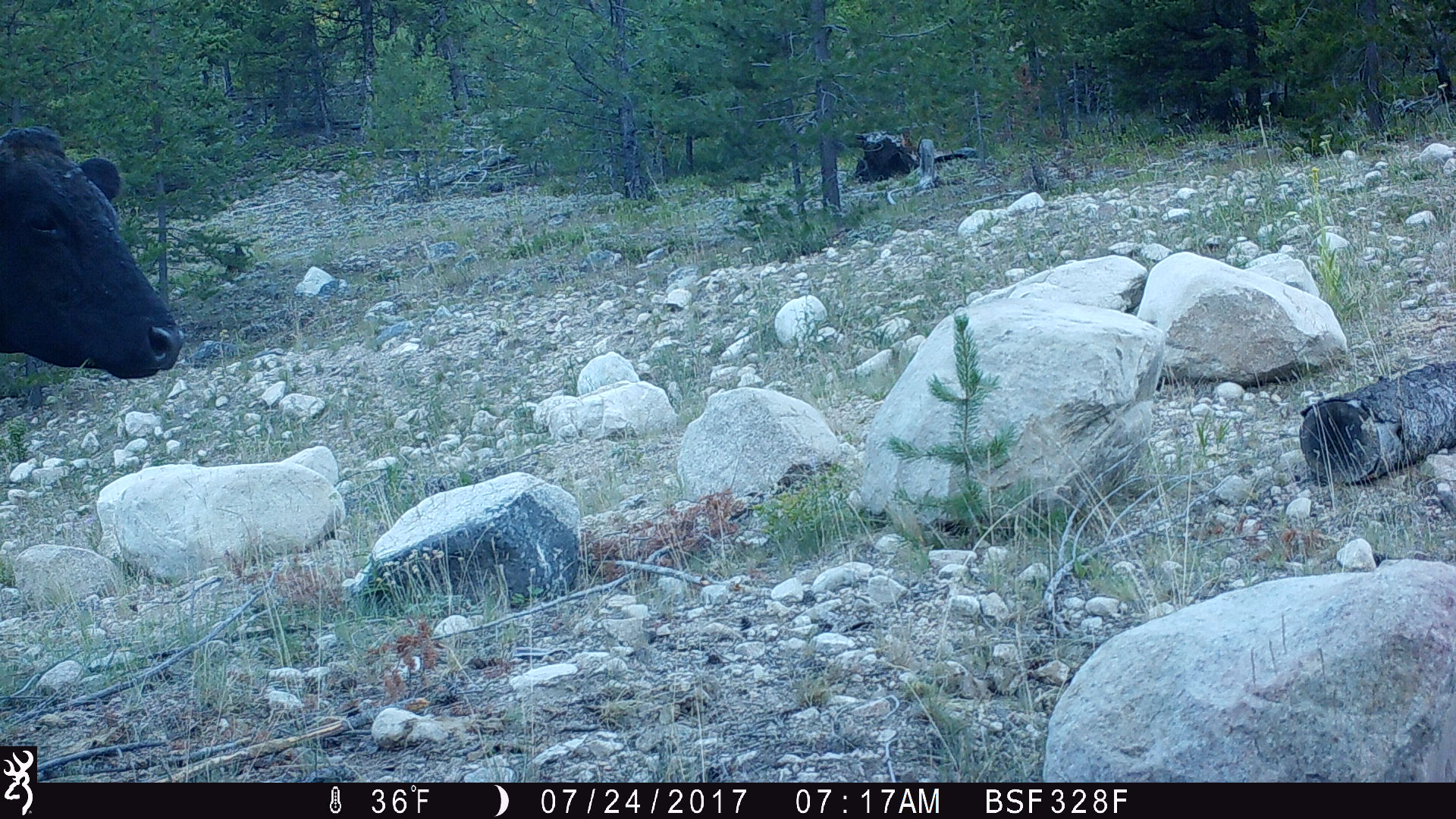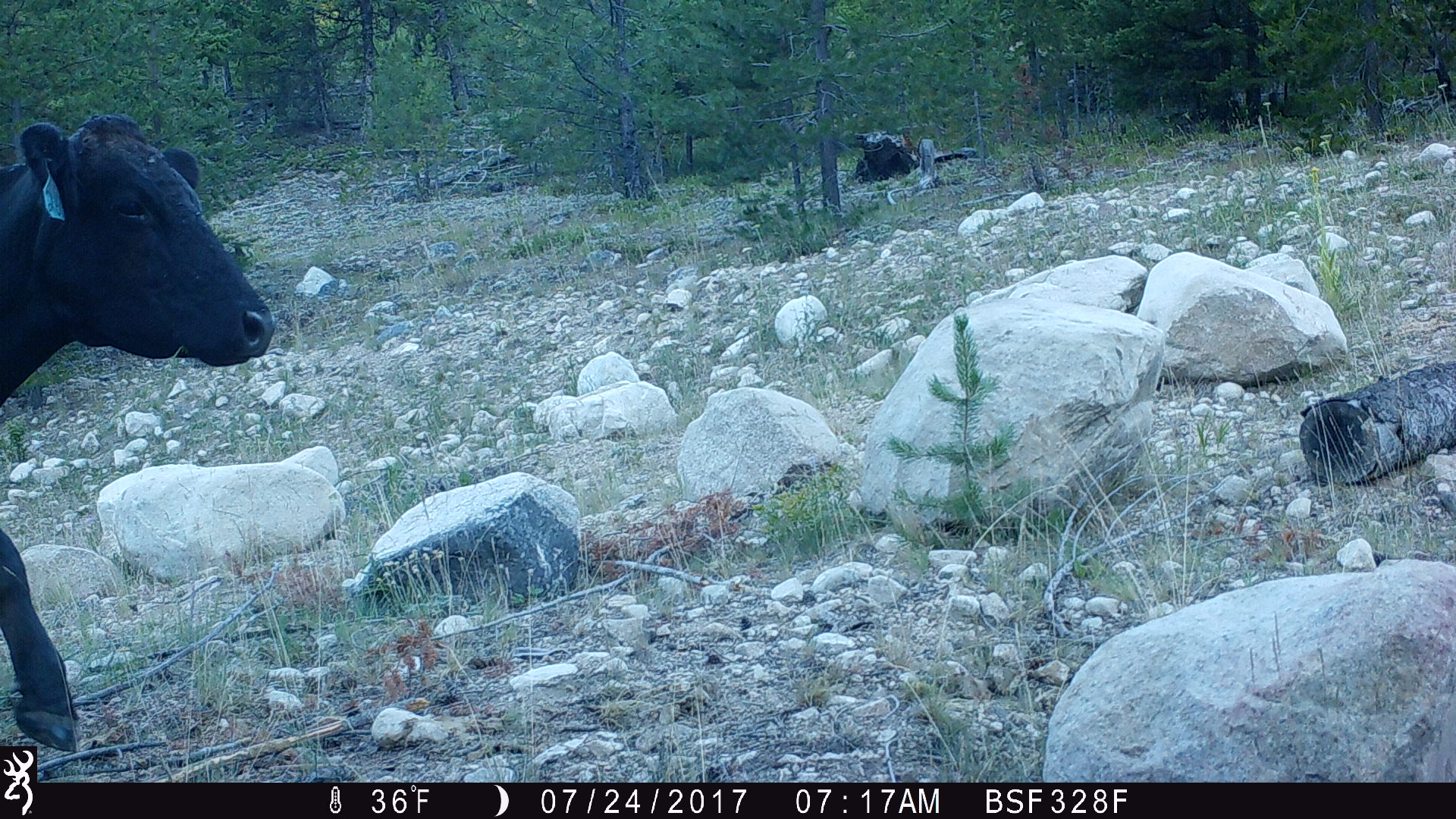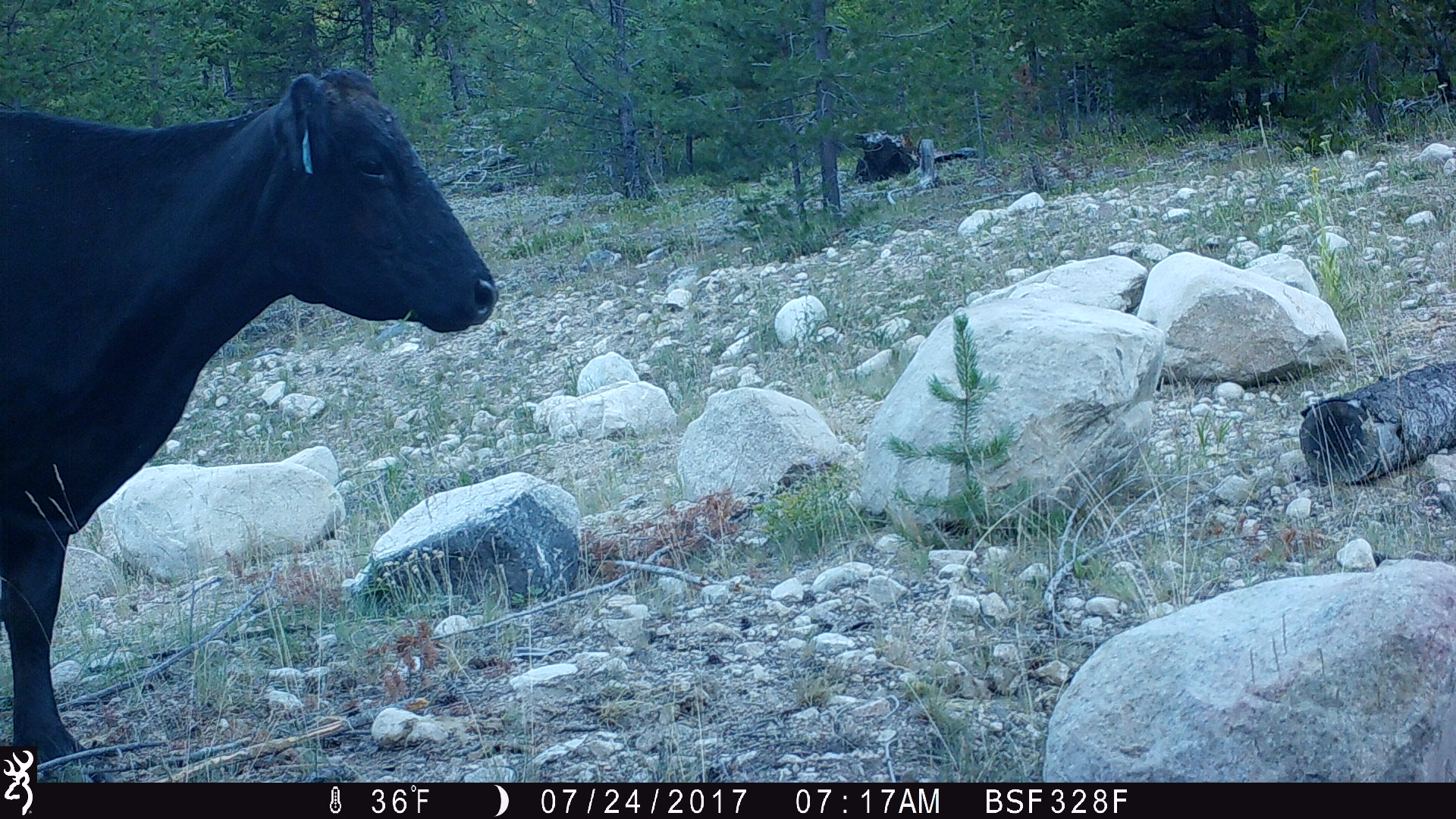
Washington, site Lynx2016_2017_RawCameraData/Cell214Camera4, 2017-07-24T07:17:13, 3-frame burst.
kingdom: Animalia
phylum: Chordata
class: Mammalia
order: Artiodactyla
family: Bovidae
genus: Bos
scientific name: Bos taurus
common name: domestic cattle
Domestic cattle (Bos taurus). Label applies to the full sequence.